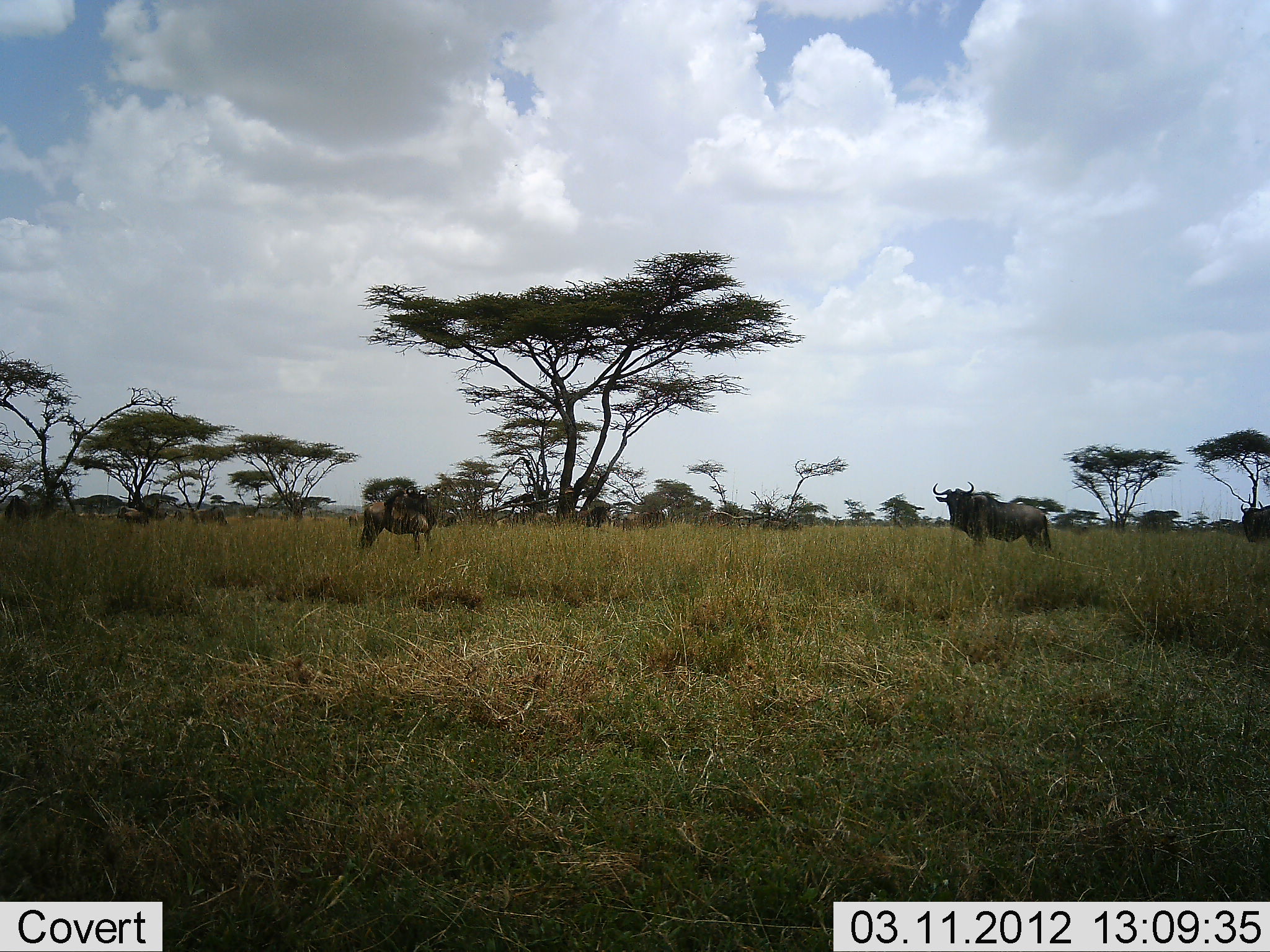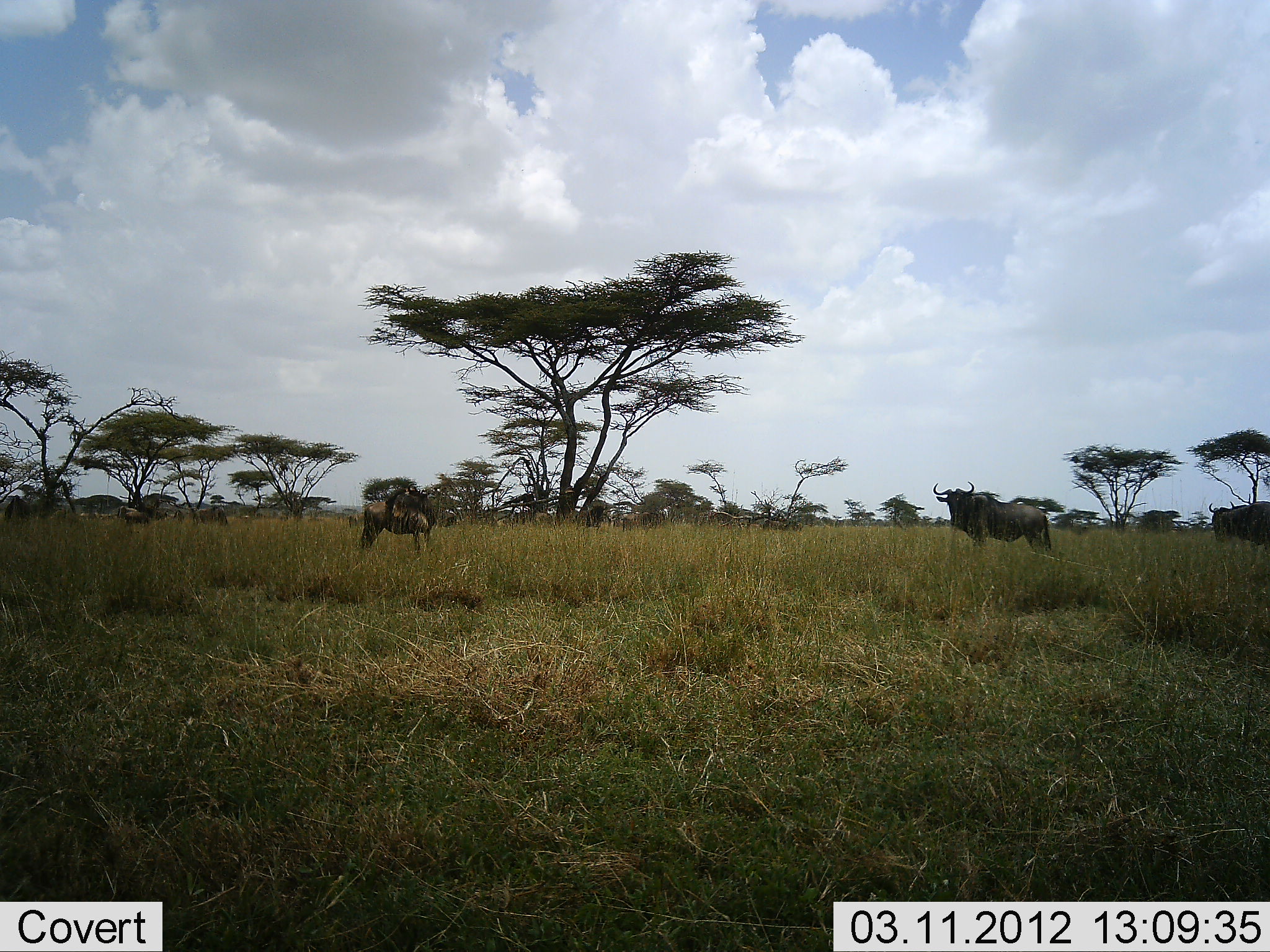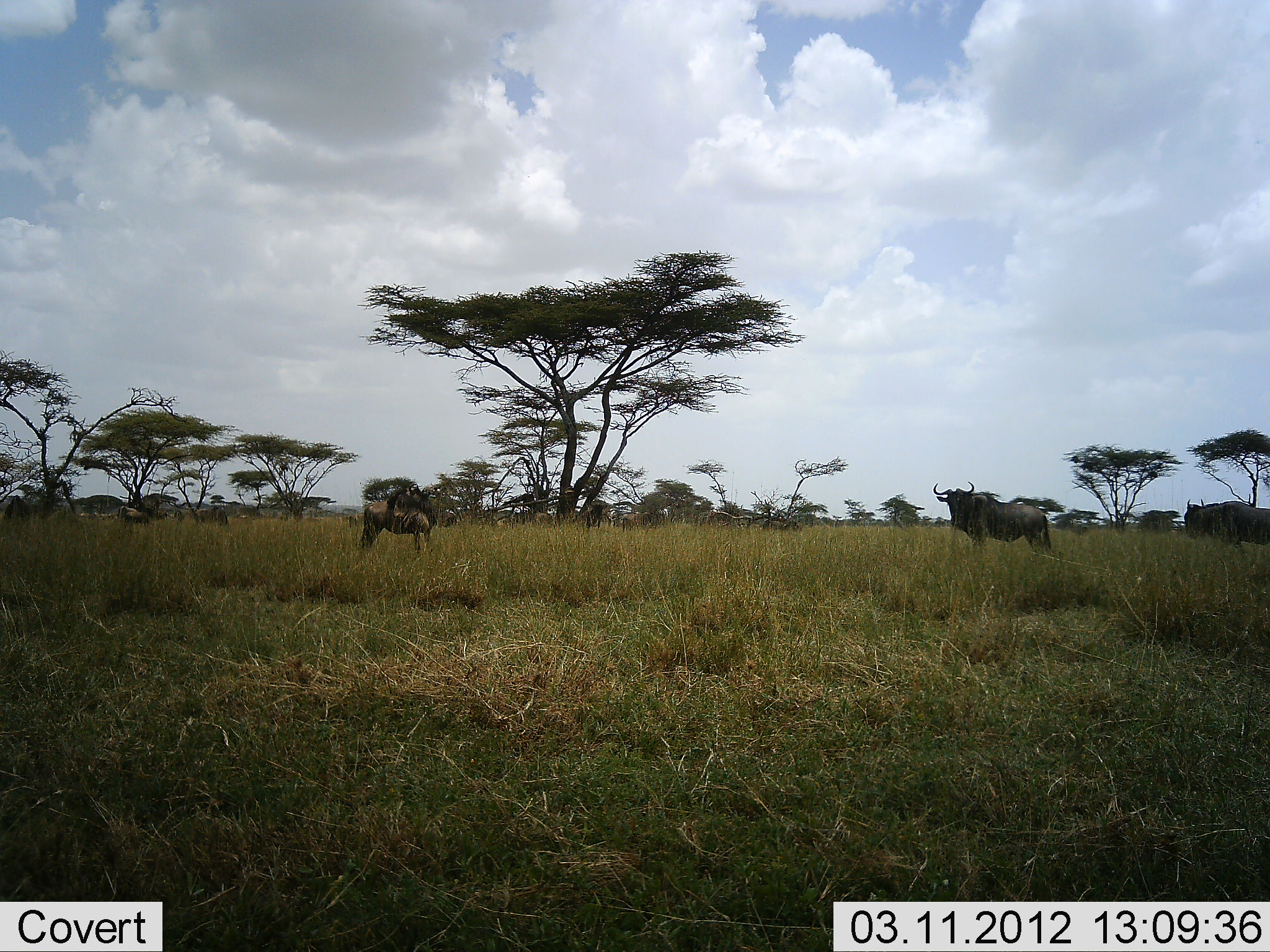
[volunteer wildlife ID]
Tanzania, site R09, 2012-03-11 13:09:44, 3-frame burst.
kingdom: Animalia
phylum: Chordata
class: Mammalia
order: Artiodactyla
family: Bovidae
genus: Connochaetes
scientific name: Connochaetes taurinus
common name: blue wildebeest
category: wildebeest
Wildebeest (blue wildebeest) (Connochaetes taurinus), count 4. Behavior (volunteer vote fractions): standing 100%, resting 0%, moving 74%, interacting 0%. Young present (vote fraction): 5%. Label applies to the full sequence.